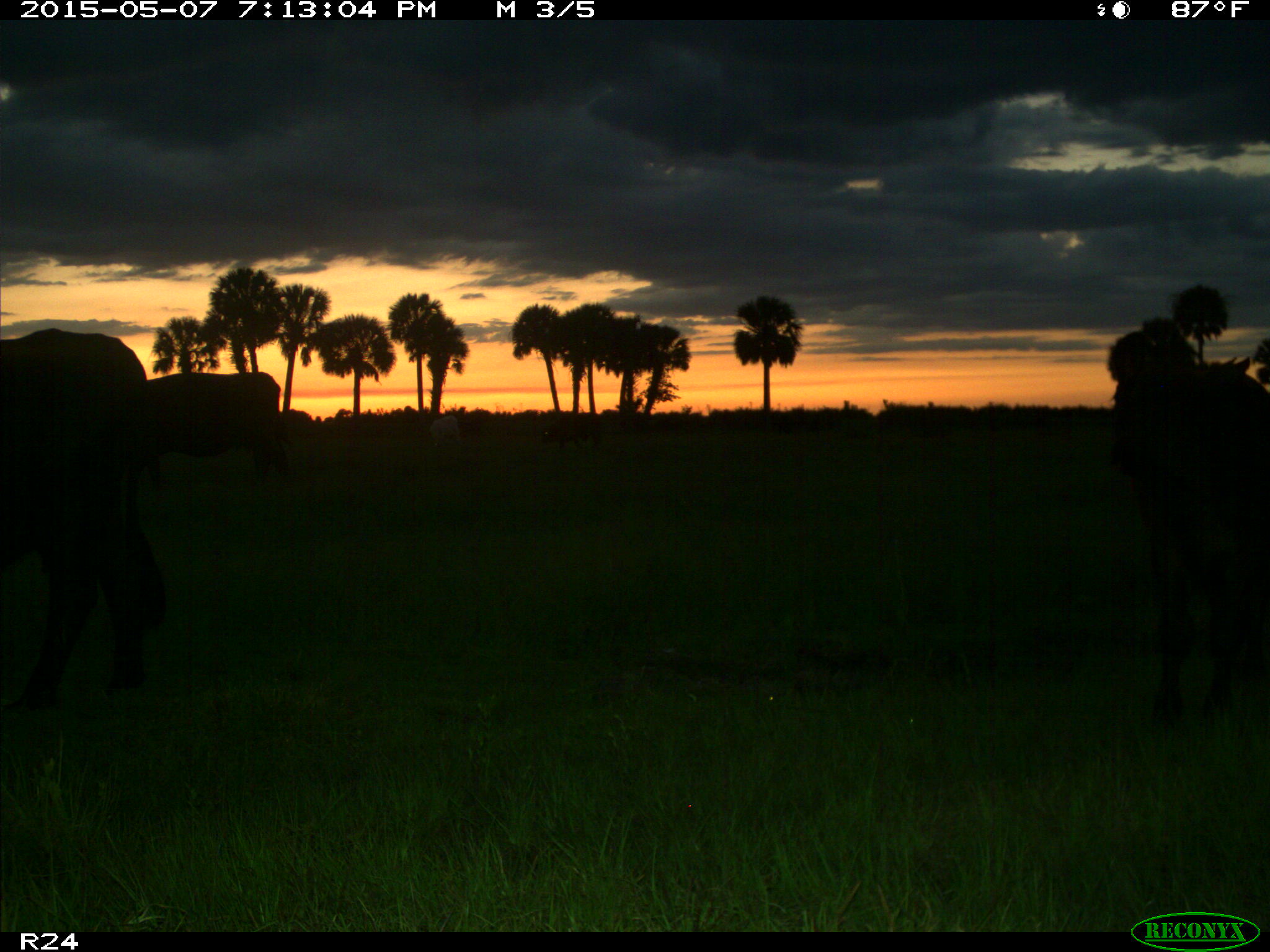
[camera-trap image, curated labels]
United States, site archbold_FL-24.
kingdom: Animalia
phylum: Chordata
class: Mammalia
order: Artiodactyla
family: Bovidae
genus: Bos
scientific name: Bos taurus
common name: domestic cow